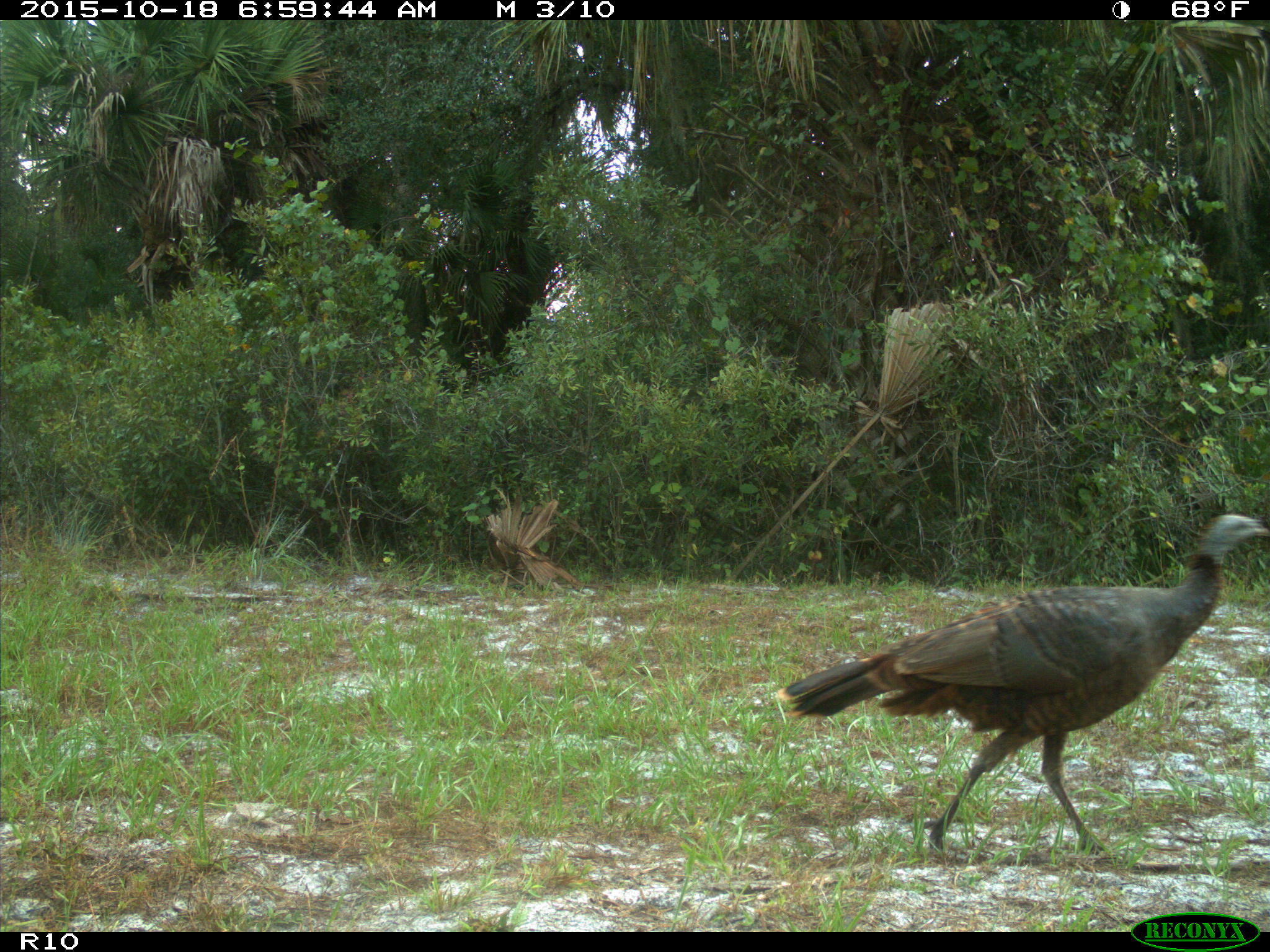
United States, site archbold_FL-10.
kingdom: Animalia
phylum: Chordata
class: Aves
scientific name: Aves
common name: birds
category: unidentified bird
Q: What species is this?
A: Unidentified bird (birds) (Aves).